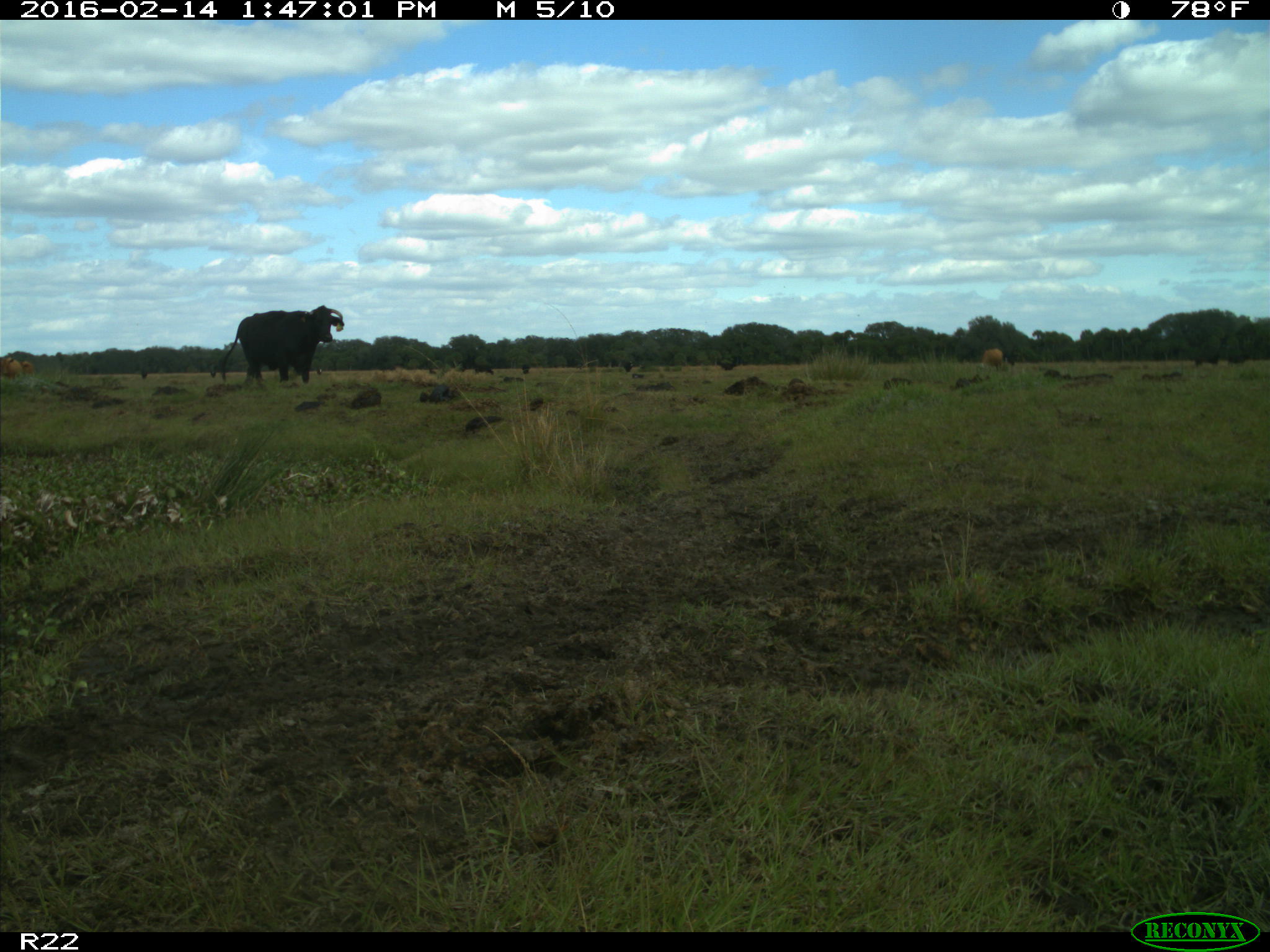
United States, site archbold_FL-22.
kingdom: Animalia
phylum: Chordata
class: Mammalia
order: Artiodactyla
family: Bovidae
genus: Bos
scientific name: Bos taurus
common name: domestic cow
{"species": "Bos taurus (domestic cow)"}